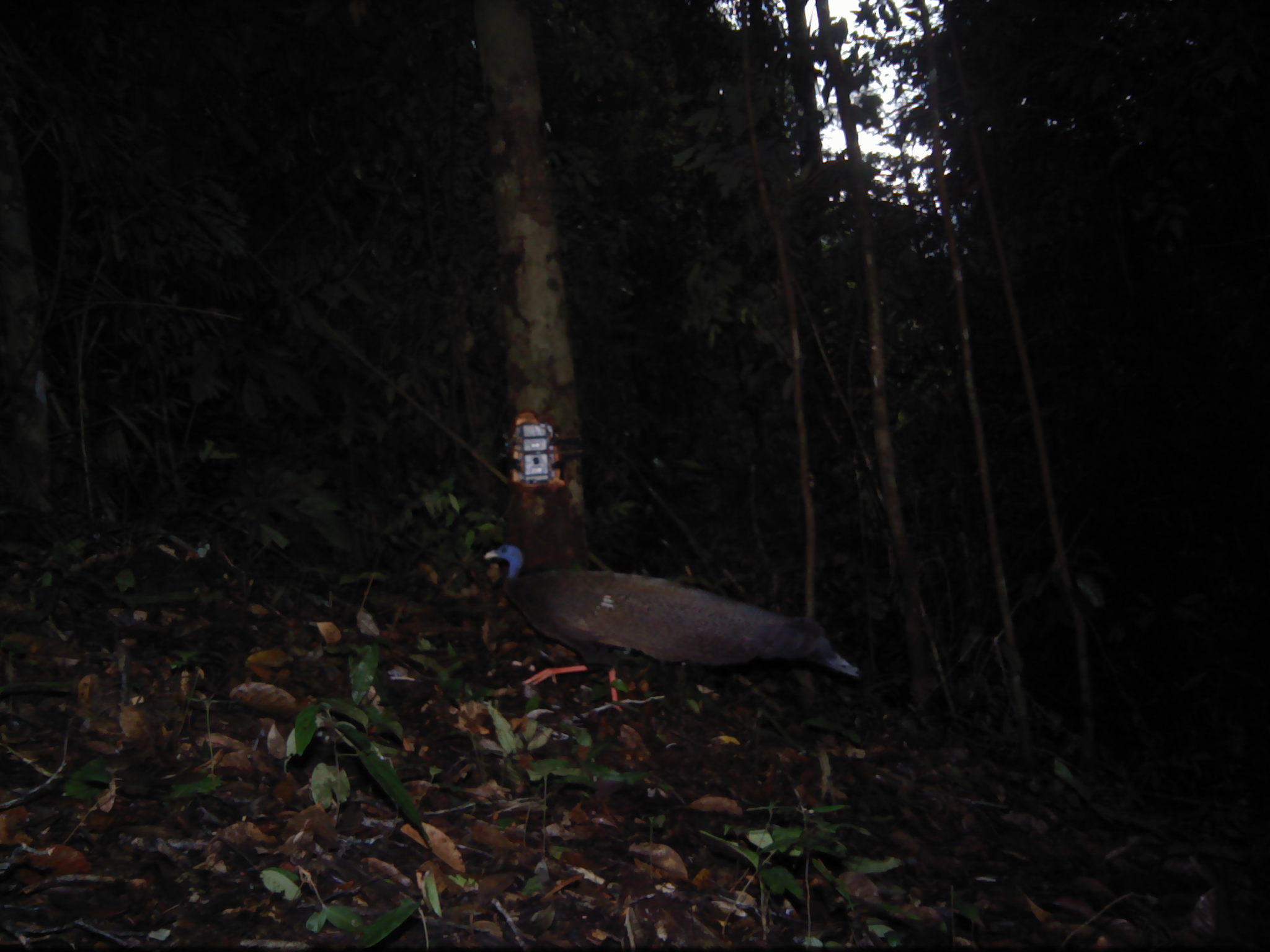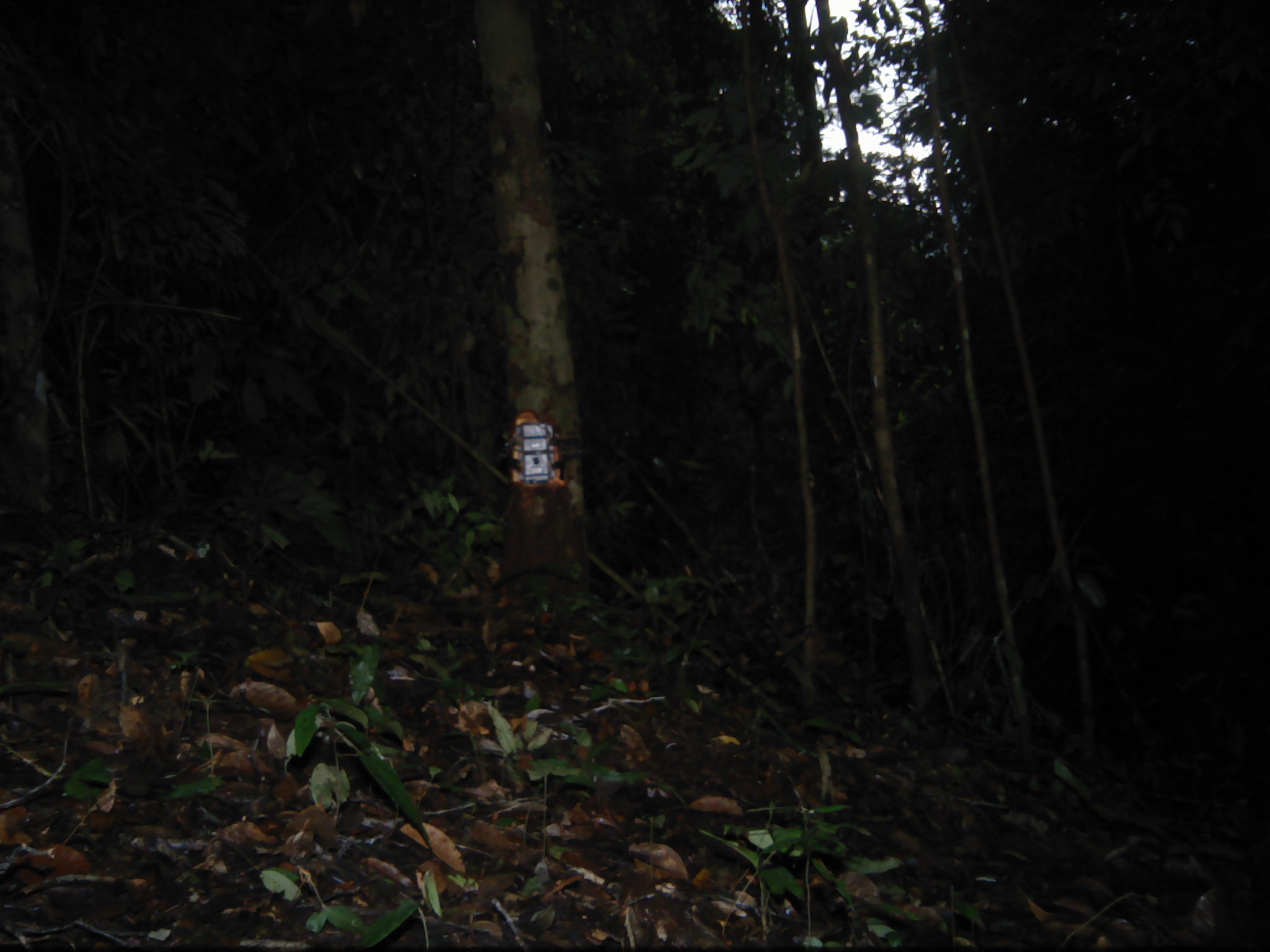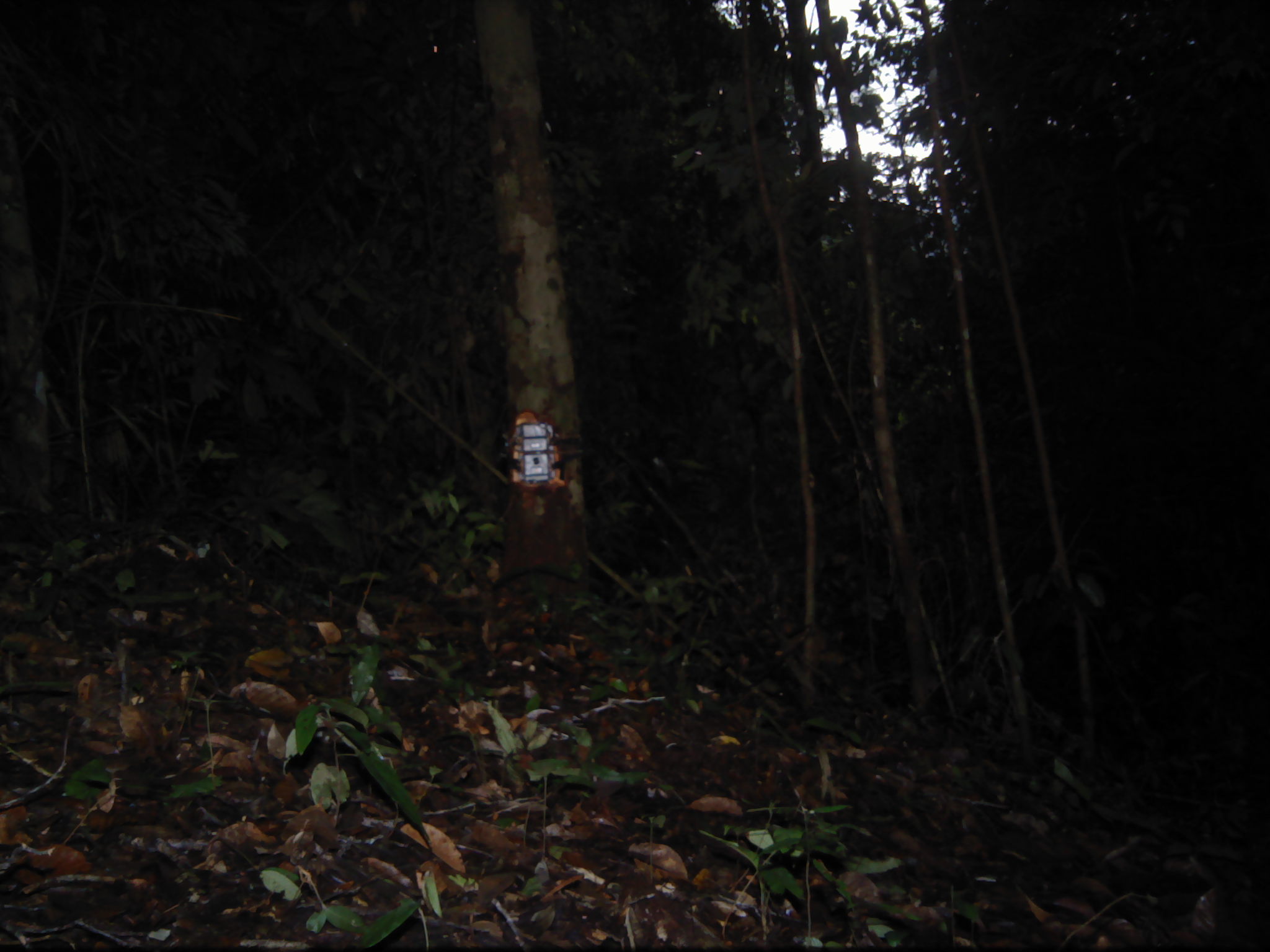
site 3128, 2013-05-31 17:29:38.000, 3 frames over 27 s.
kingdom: Animalia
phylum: Chordata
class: Aves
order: Galliformes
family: Phasianidae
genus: Argusianus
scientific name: Argusianus argus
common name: great argus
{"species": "Argusianus argus (great argus)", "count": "1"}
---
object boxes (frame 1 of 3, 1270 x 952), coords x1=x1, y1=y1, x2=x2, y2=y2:
argusianus argus: x1=481, y1=545, x2=860, y2=713